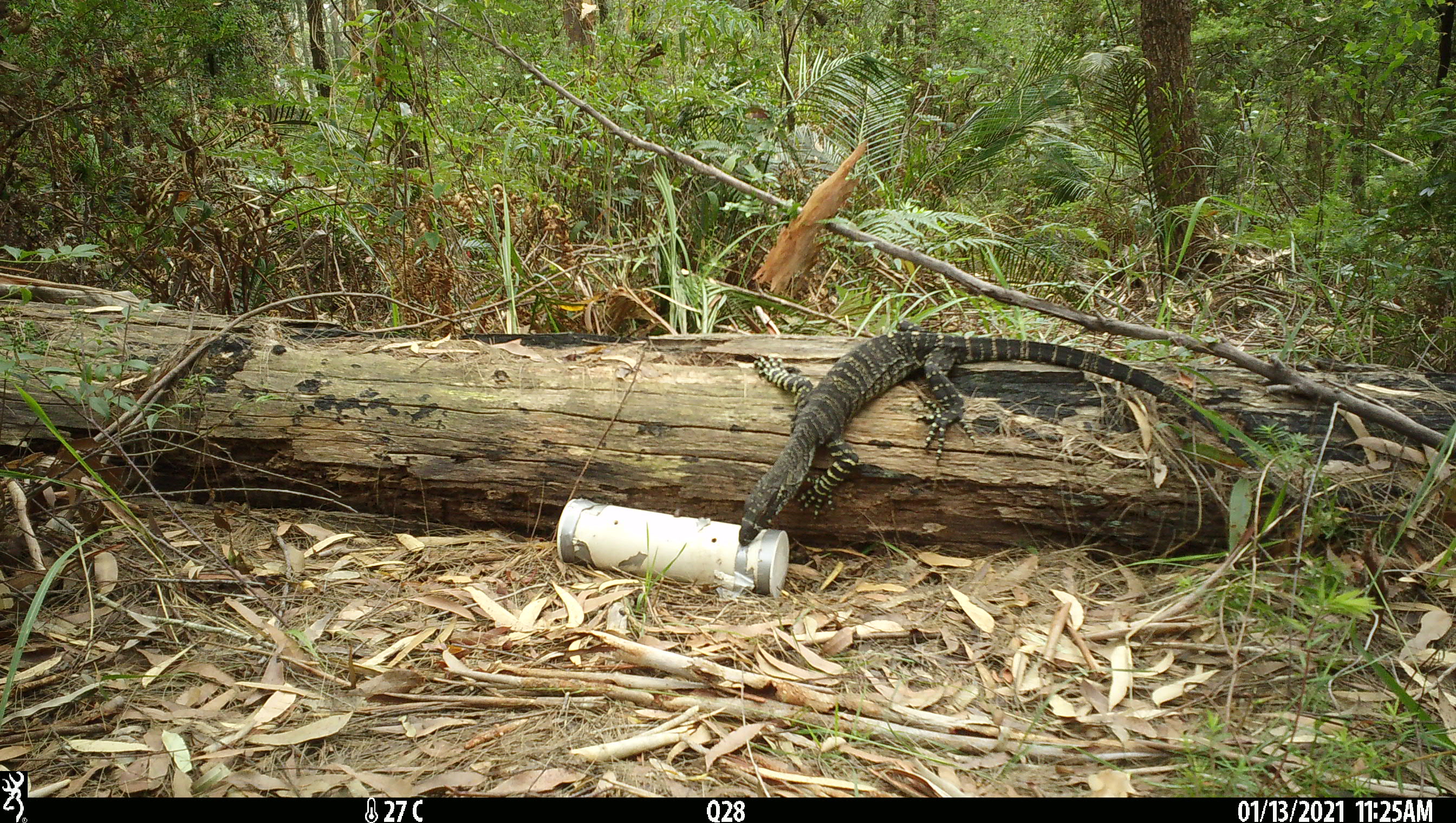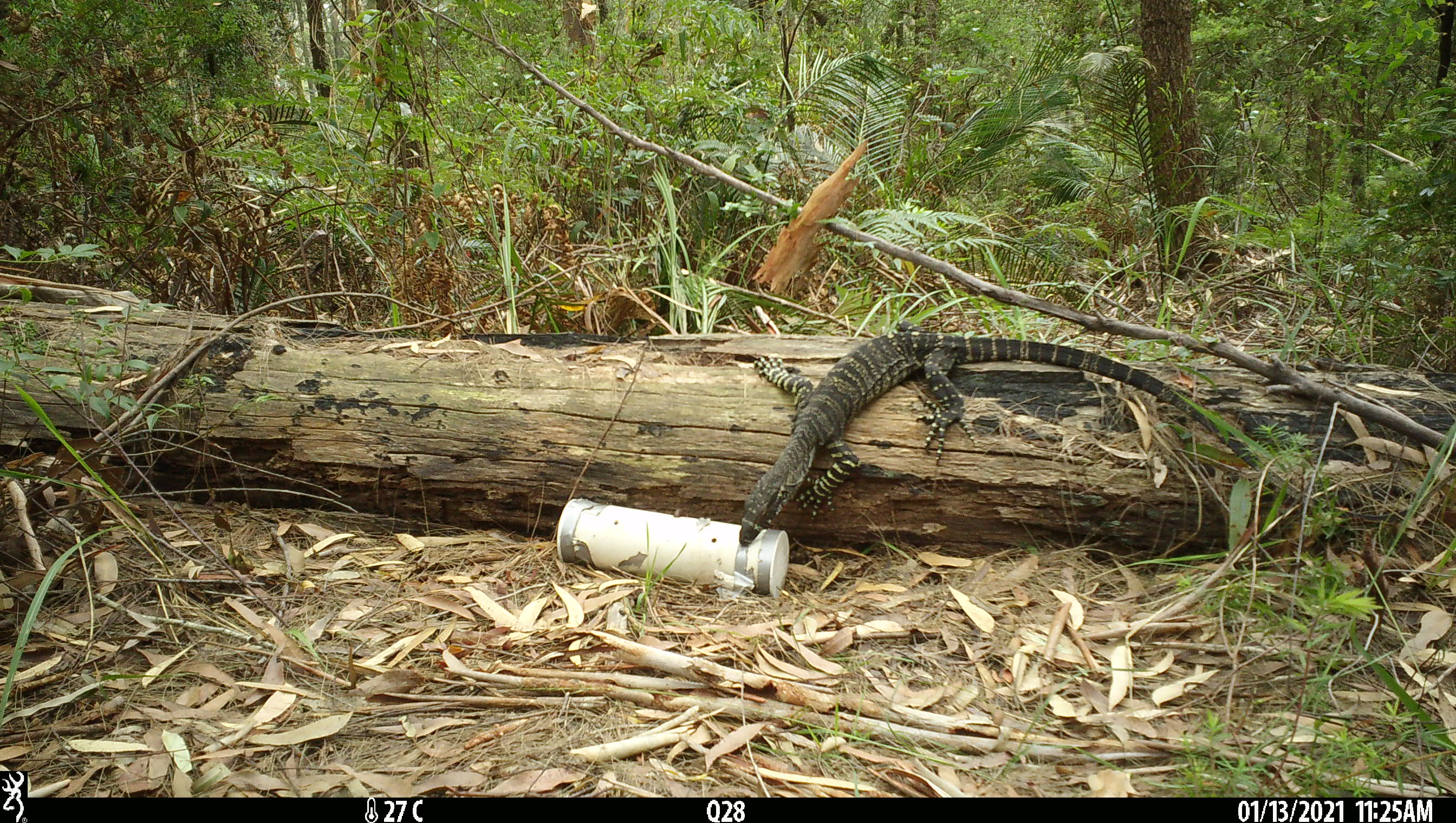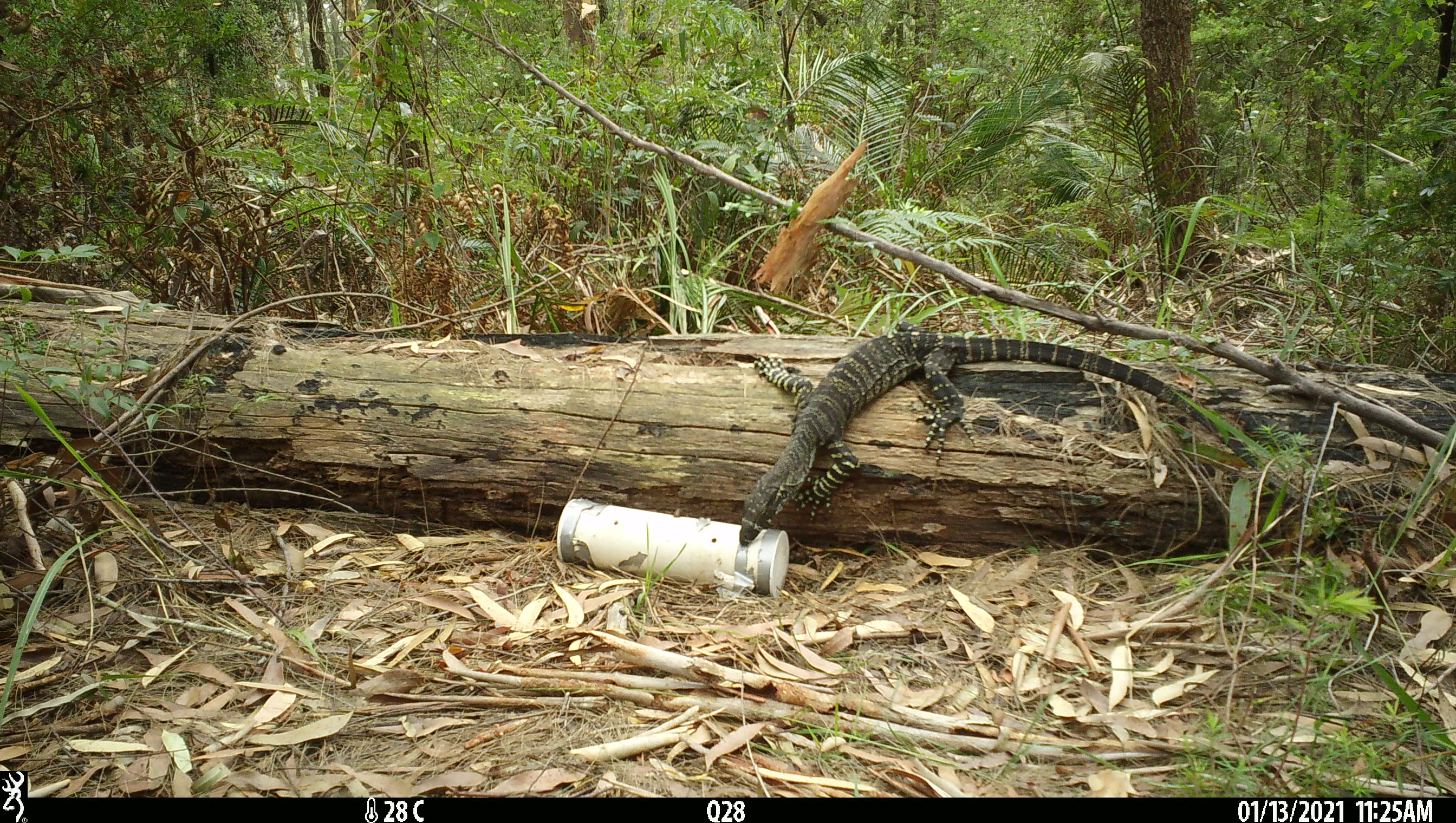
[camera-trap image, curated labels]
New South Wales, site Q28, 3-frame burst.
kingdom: Animalia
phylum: Chordata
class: Reptilia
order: Squamata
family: Varanidae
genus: Varanus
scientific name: Varanus varius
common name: lace monitor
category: goanna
Goanna (lace monitor) (Varanus varius).